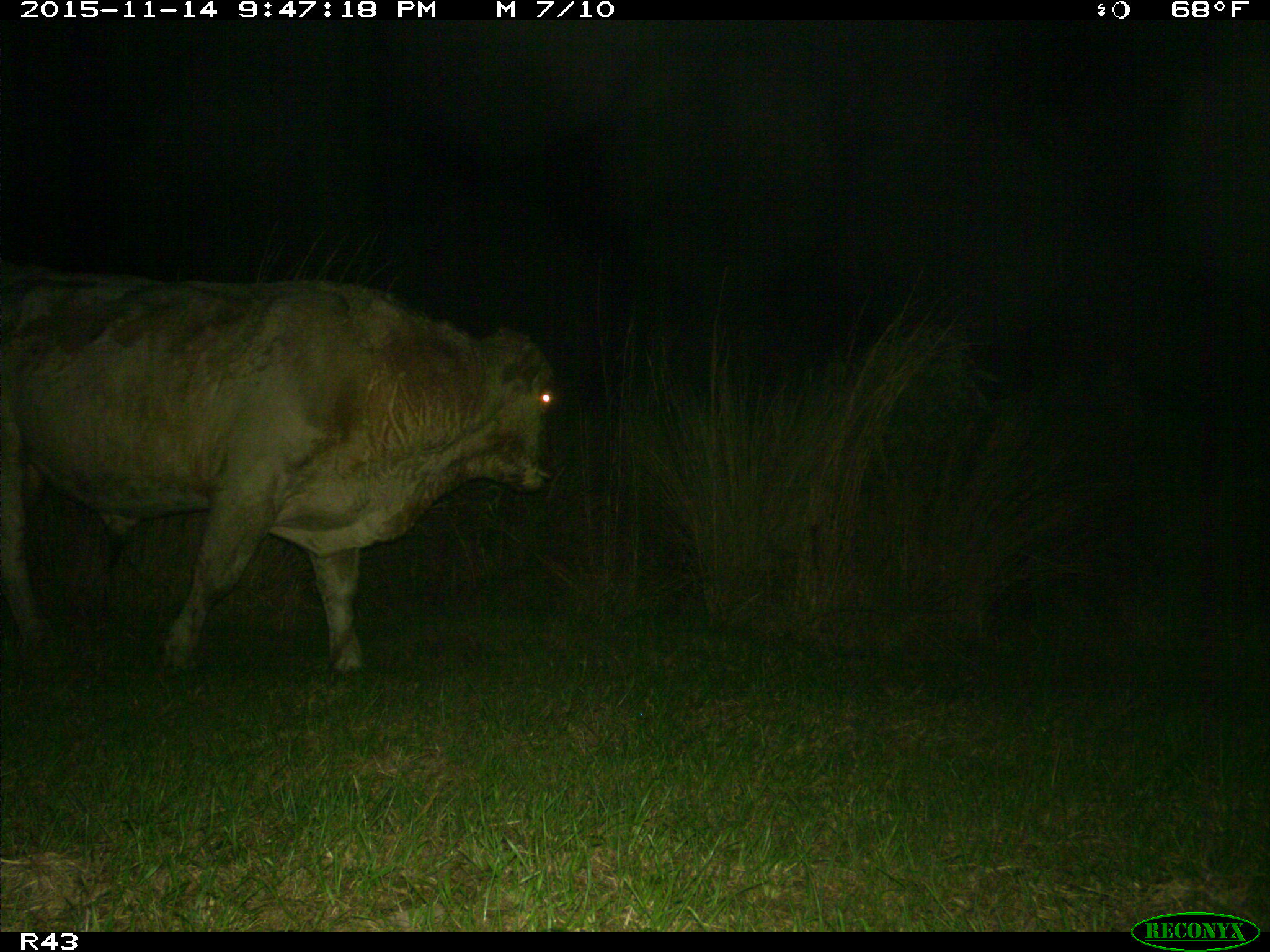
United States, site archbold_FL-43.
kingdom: Animalia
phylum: Chordata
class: Mammalia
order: Artiodactyla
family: Bovidae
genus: Bos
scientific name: Bos taurus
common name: domestic cow